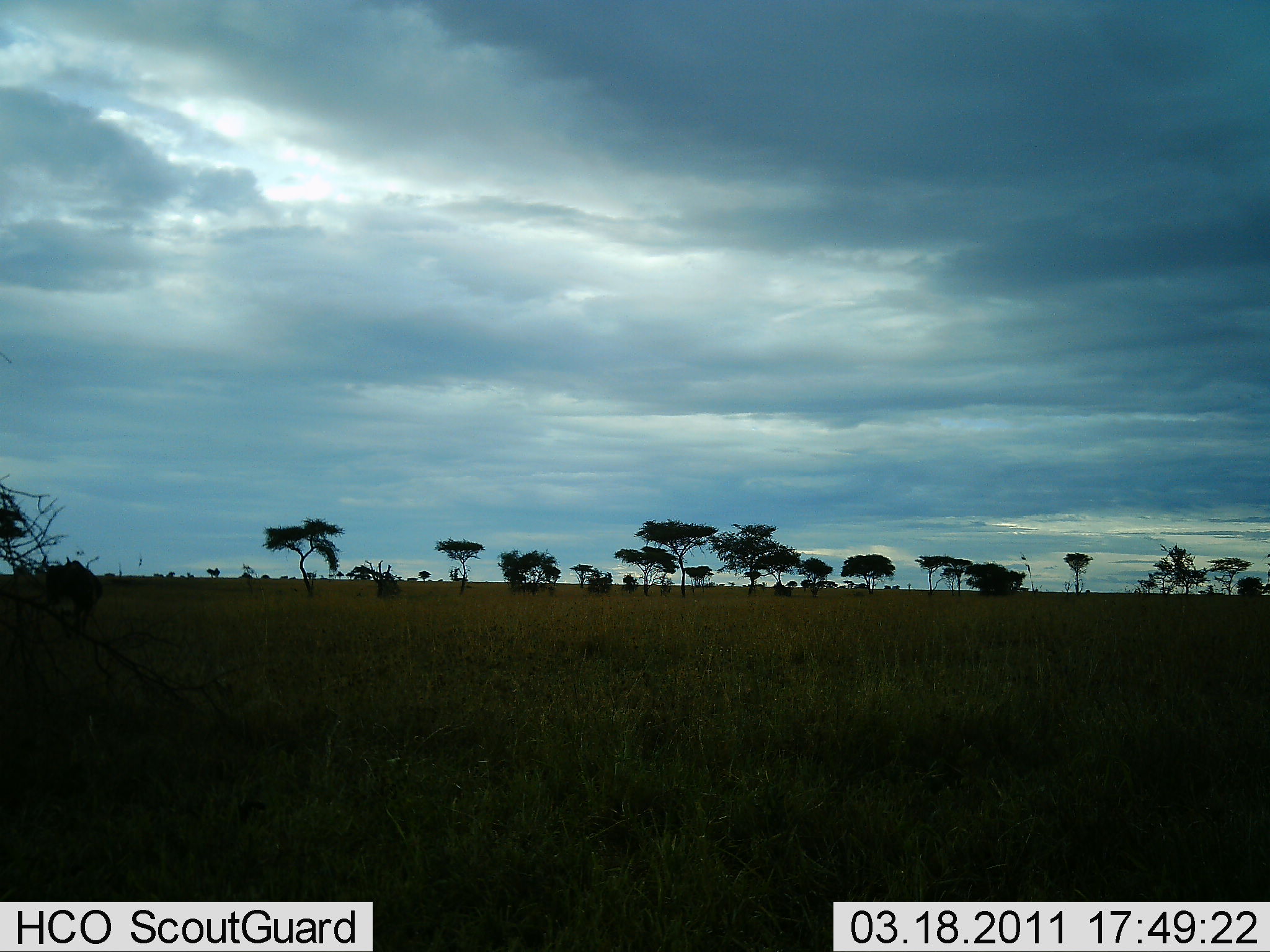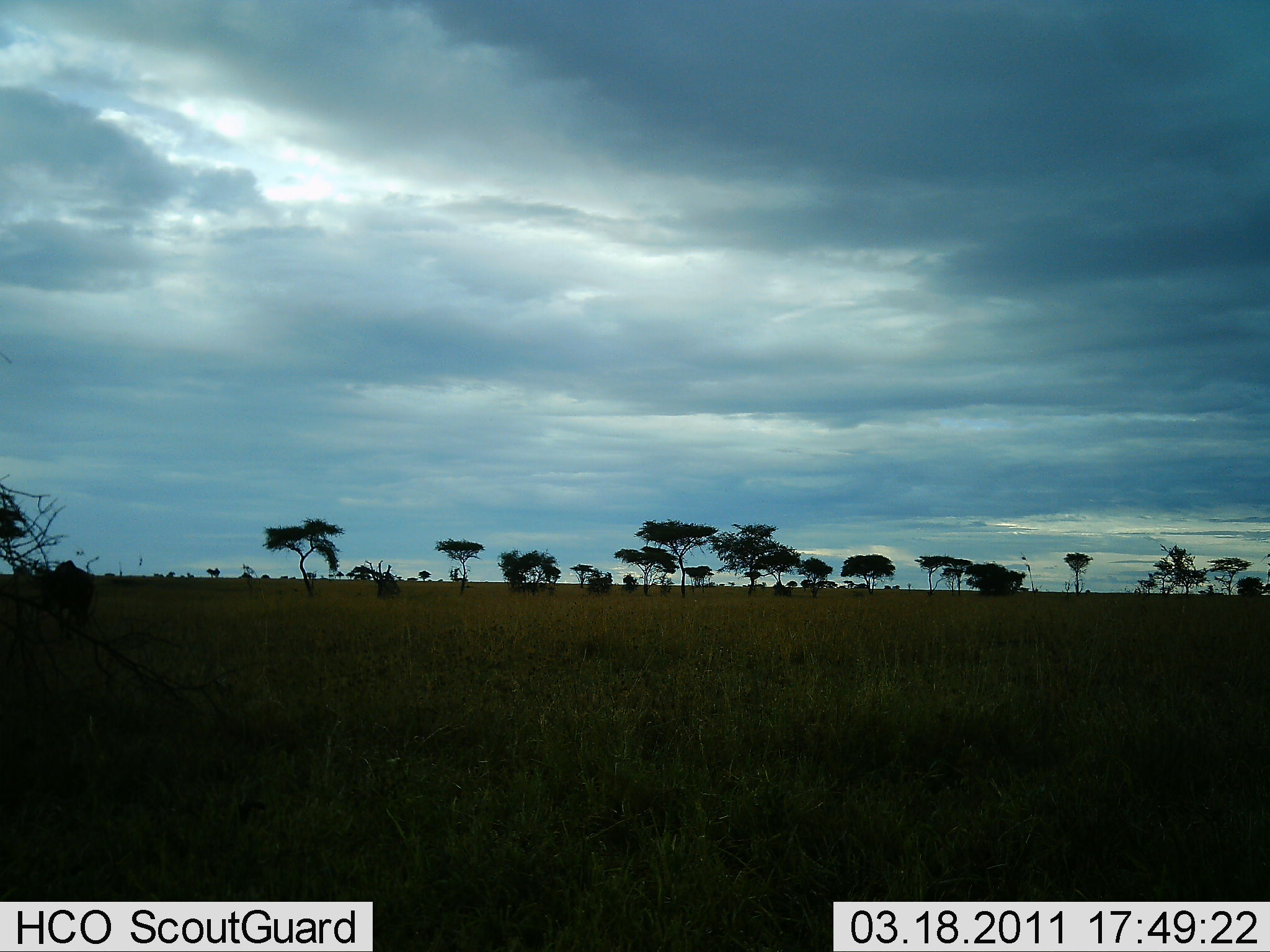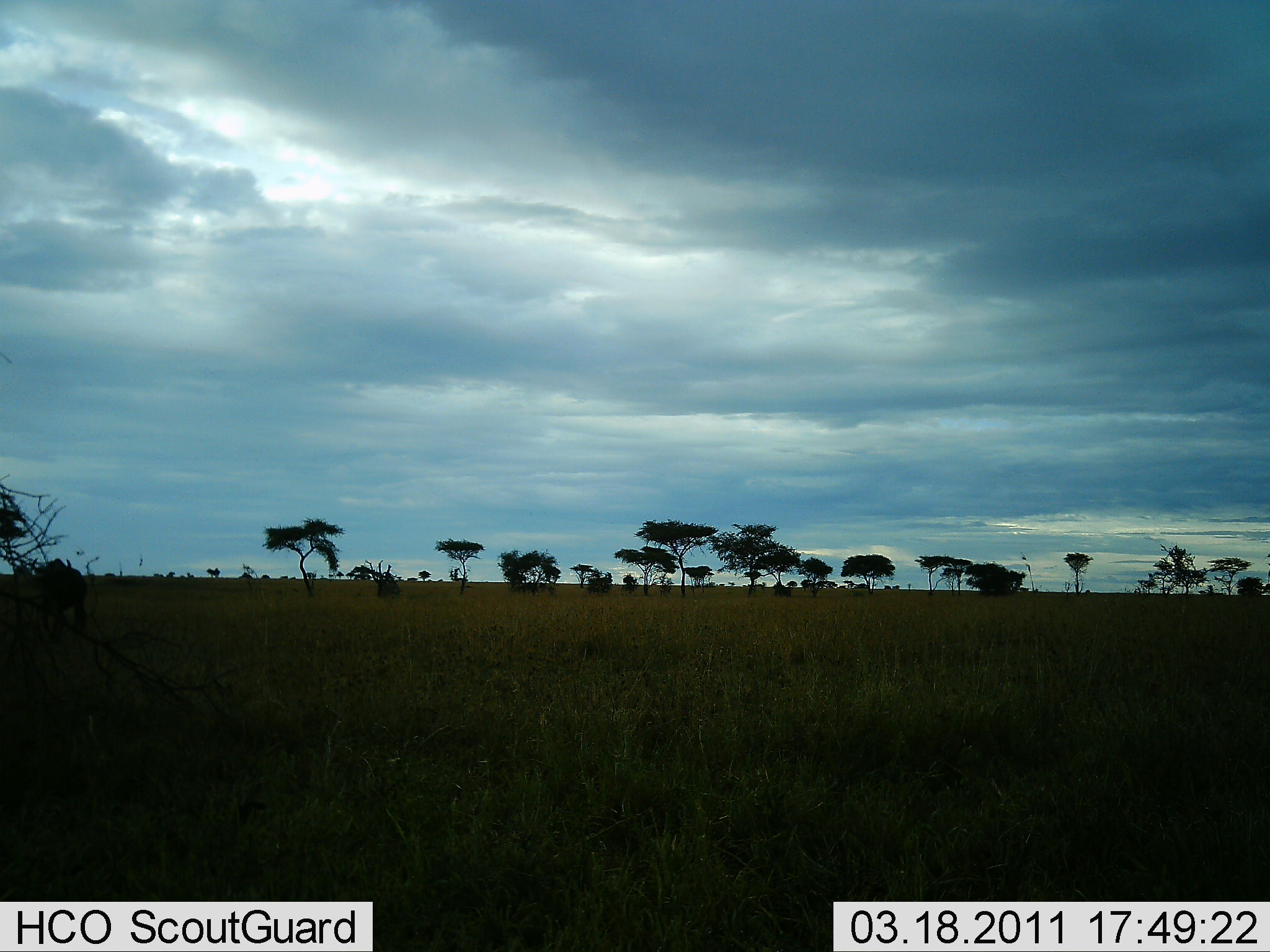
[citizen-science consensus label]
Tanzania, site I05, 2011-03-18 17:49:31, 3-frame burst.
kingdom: Animalia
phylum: Chordata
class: Mammalia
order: Artiodactyla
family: Bovidae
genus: Connochaetes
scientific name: Connochaetes taurinus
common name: blue wildebeest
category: wildebeest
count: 1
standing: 14%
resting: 0%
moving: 86%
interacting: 0%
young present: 0%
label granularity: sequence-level